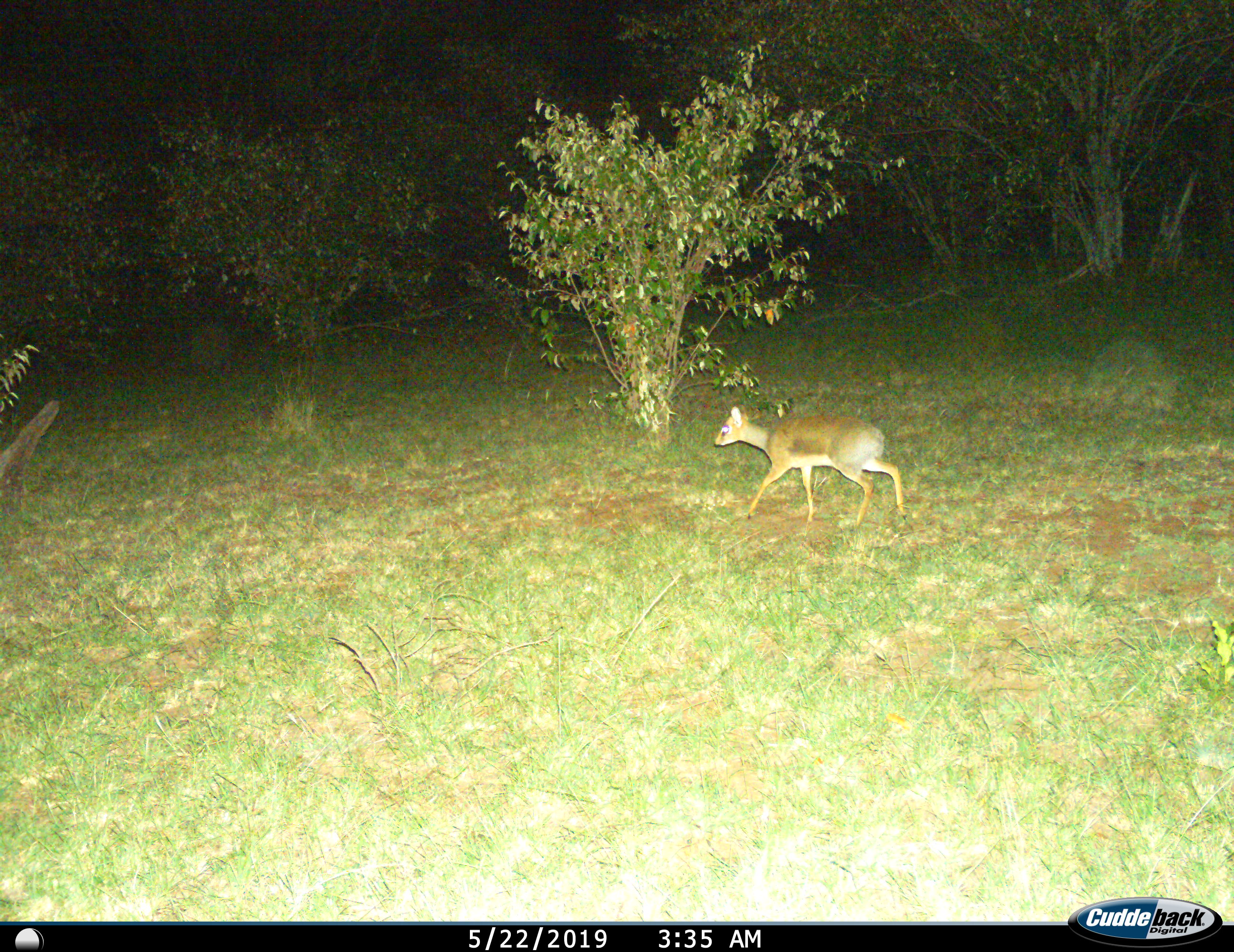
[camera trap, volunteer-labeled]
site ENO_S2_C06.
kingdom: Animalia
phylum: Chordata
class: Mammalia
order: Artiodactyla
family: Bovidae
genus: Madoqua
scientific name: Madoqua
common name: dik-dik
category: dikdik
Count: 1.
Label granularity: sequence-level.